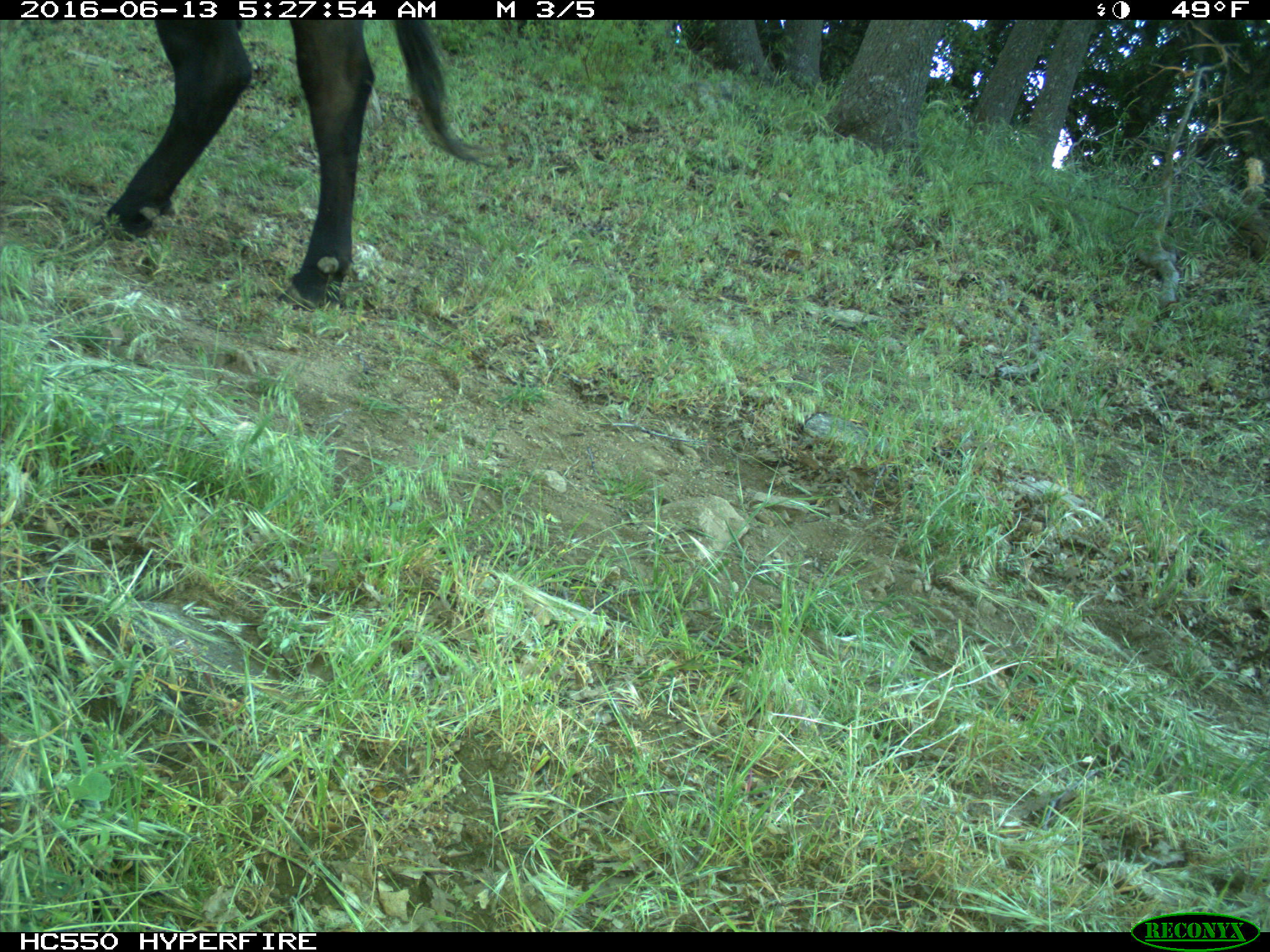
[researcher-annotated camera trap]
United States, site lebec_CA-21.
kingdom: Animalia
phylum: Chordata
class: Mammalia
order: Artiodactyla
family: Bovidae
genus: Bos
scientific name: Bos taurus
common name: domestic cow